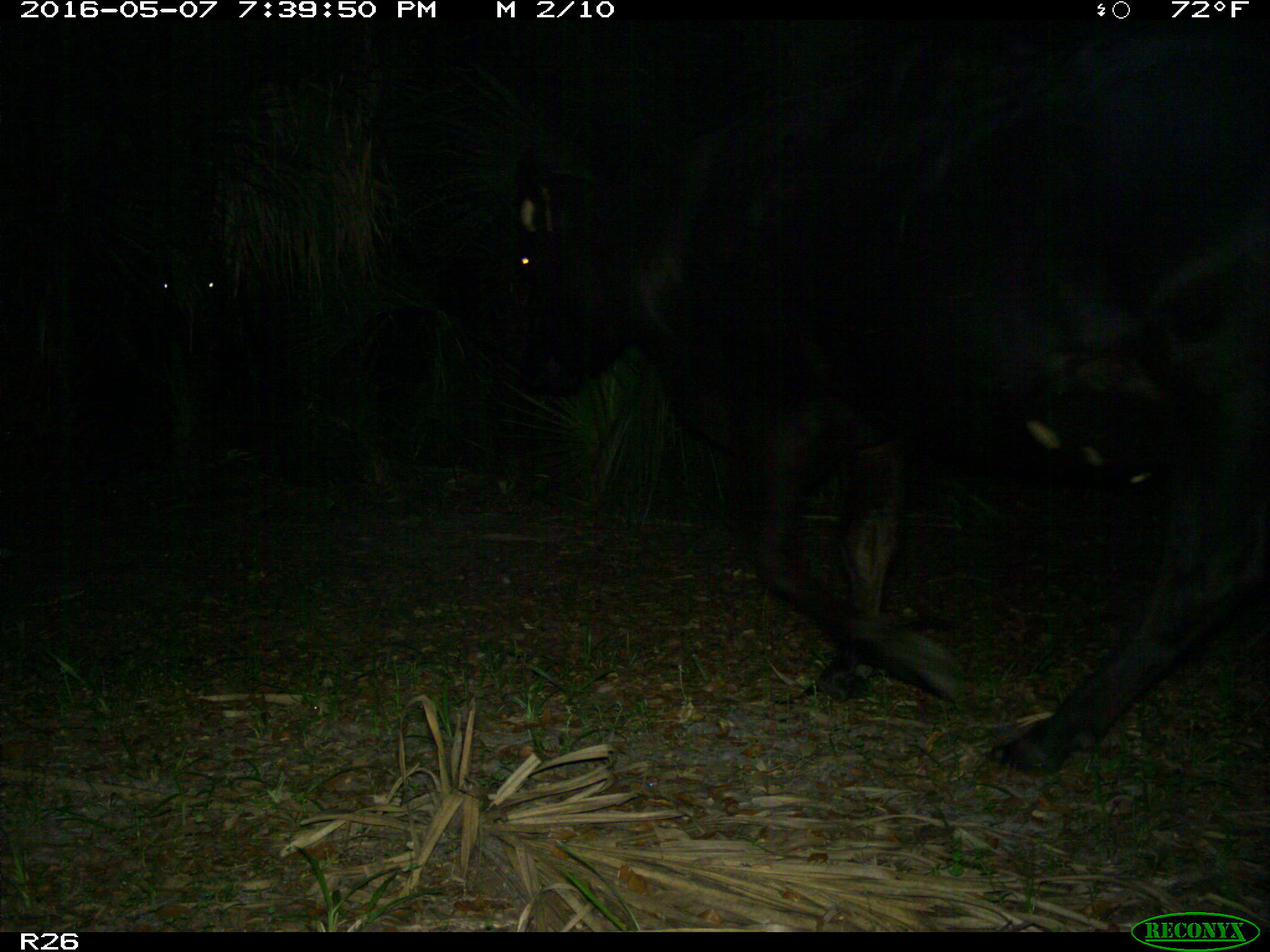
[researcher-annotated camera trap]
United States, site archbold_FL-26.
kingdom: Animalia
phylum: Chordata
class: Mammalia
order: Artiodactyla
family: Bovidae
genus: Bos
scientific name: Bos taurus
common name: domestic cow